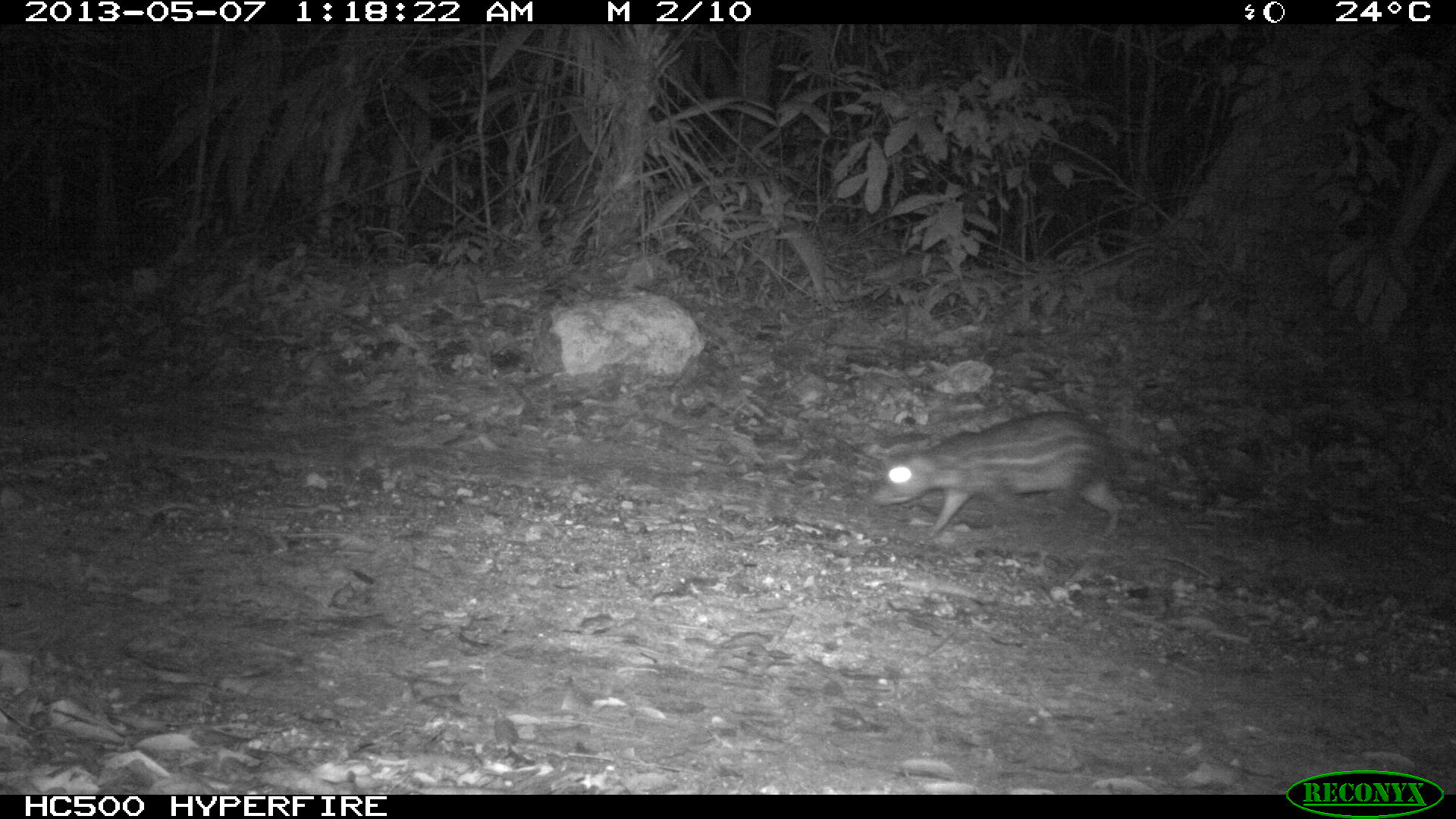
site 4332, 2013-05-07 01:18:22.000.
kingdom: Animalia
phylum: Chordata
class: Mammalia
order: Rodentia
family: Cuniculidae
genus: Cuniculus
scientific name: Cuniculus paca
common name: lowland paca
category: agouti paca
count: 1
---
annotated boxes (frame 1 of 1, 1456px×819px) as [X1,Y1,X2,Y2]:
agouti paca: [869,410,1125,543]